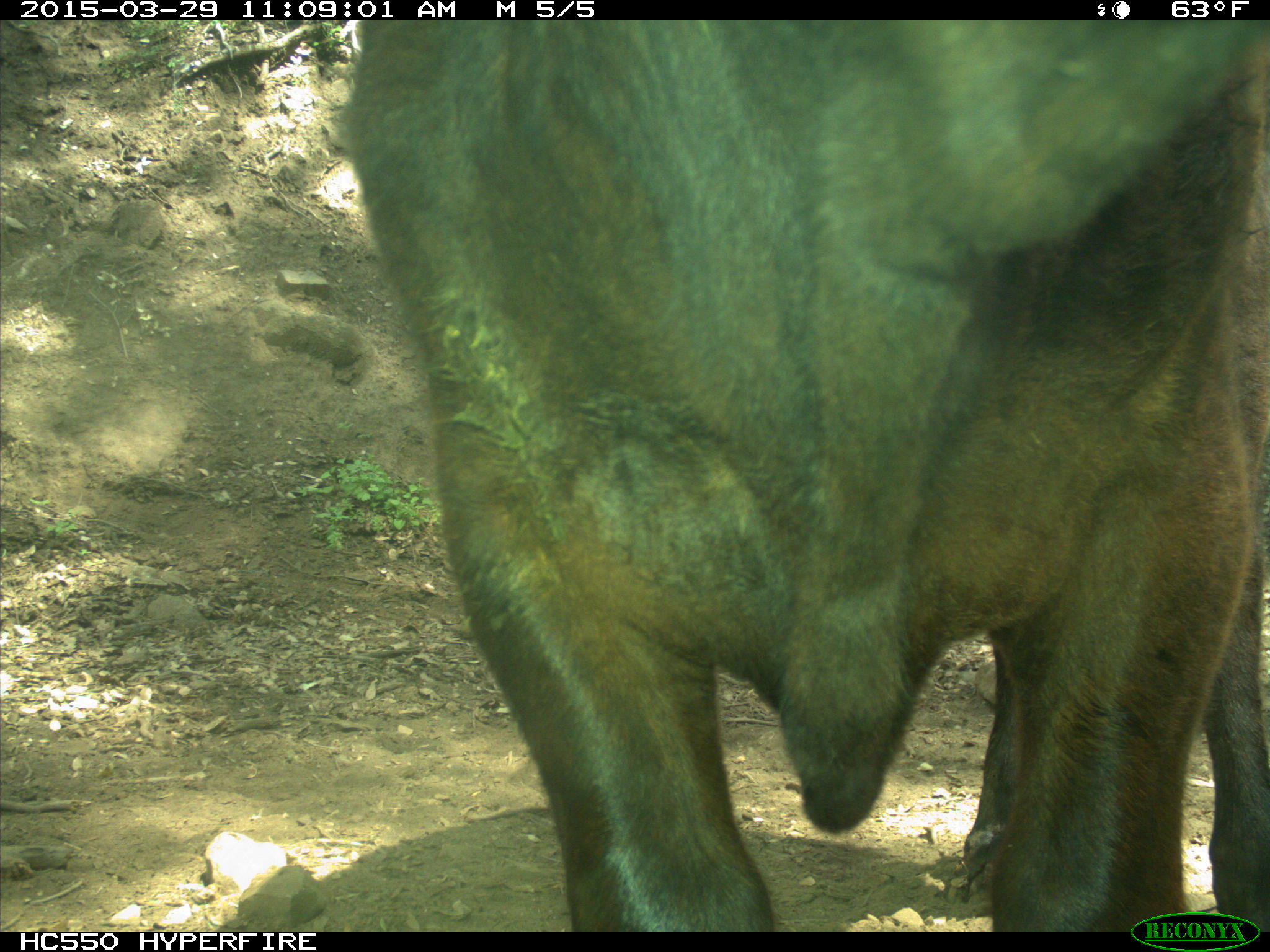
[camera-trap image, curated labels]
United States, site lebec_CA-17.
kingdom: Animalia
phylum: Chordata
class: Mammalia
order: Artiodactyla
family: Bovidae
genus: Bos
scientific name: Bos taurus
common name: domestic cow